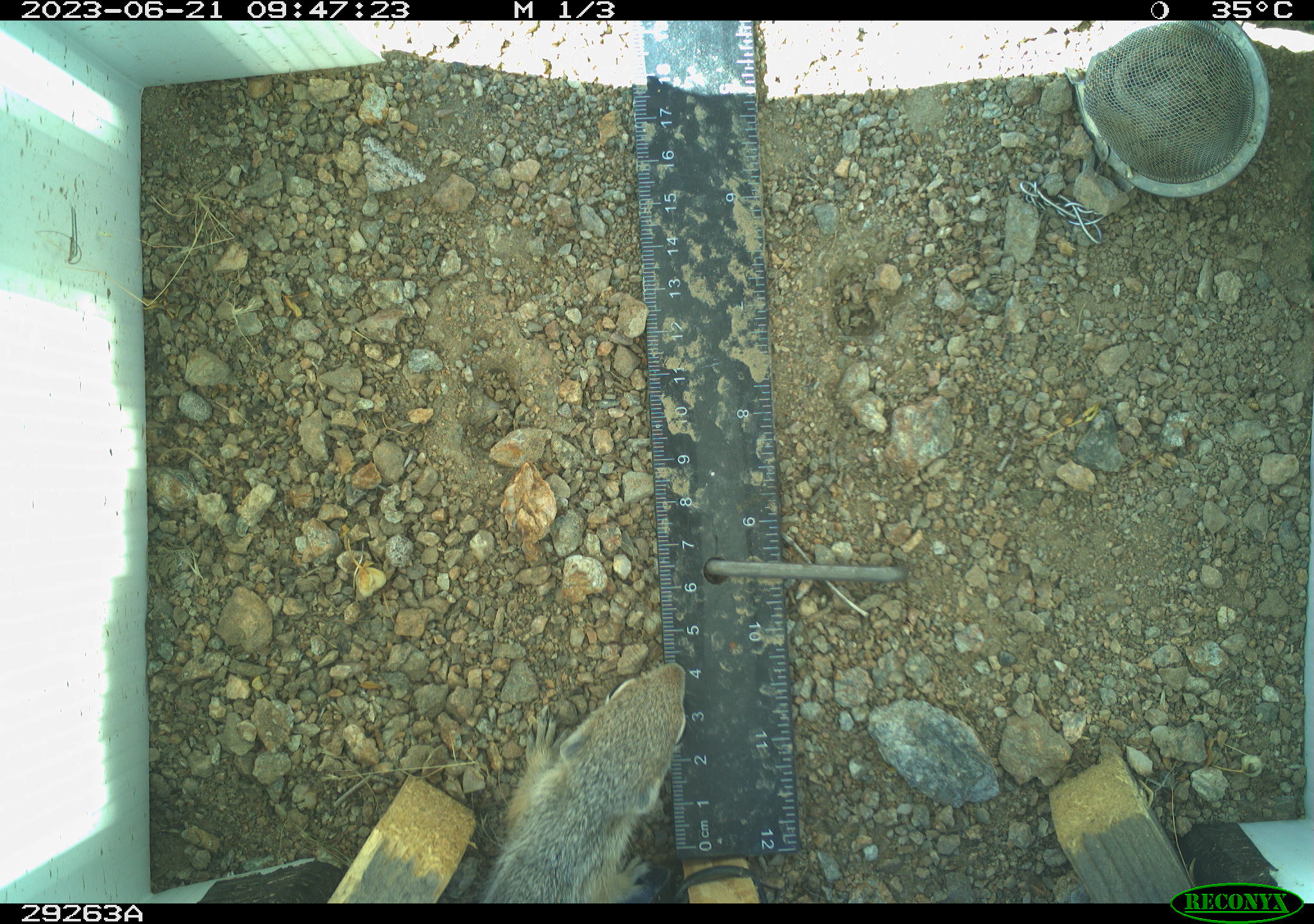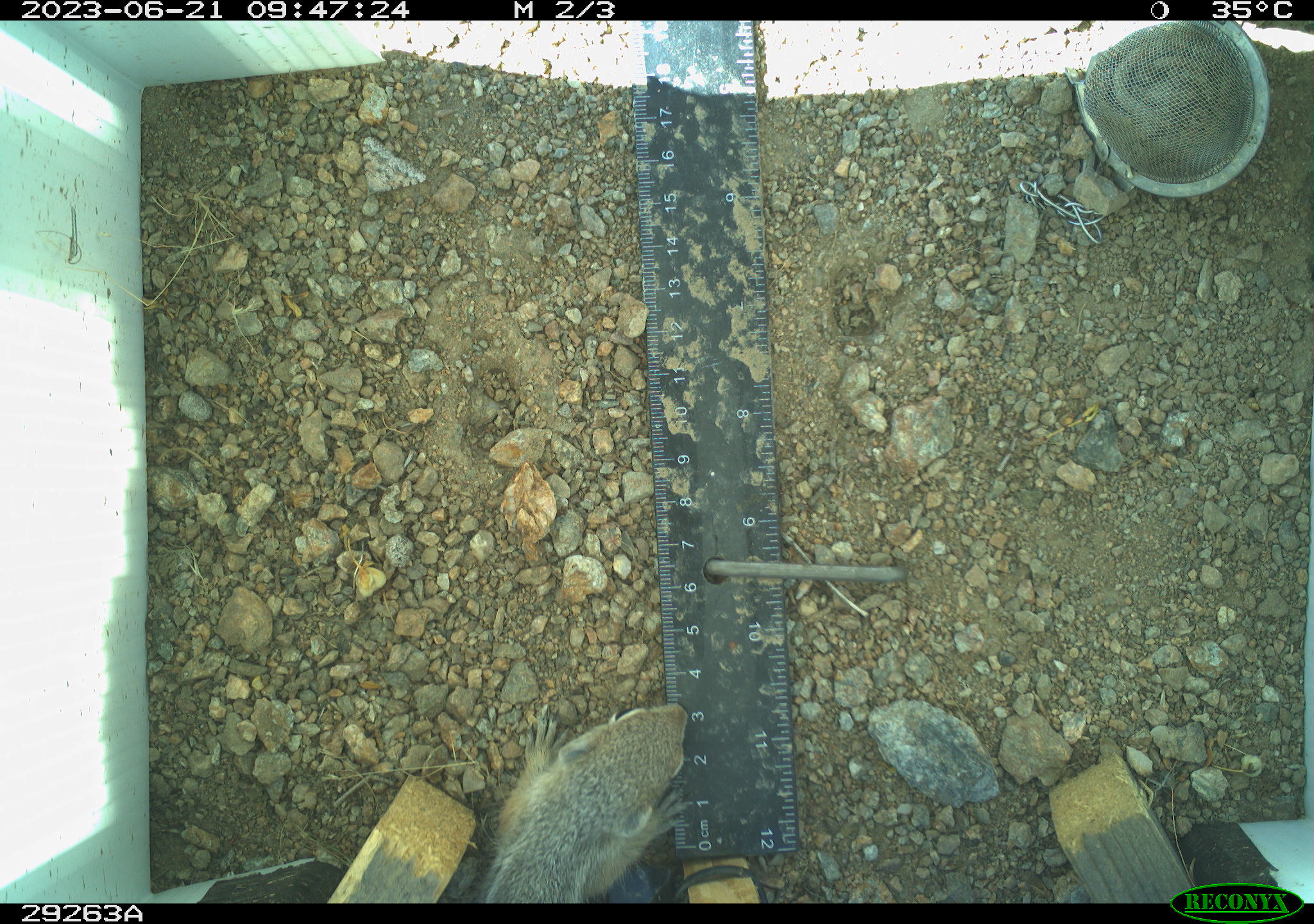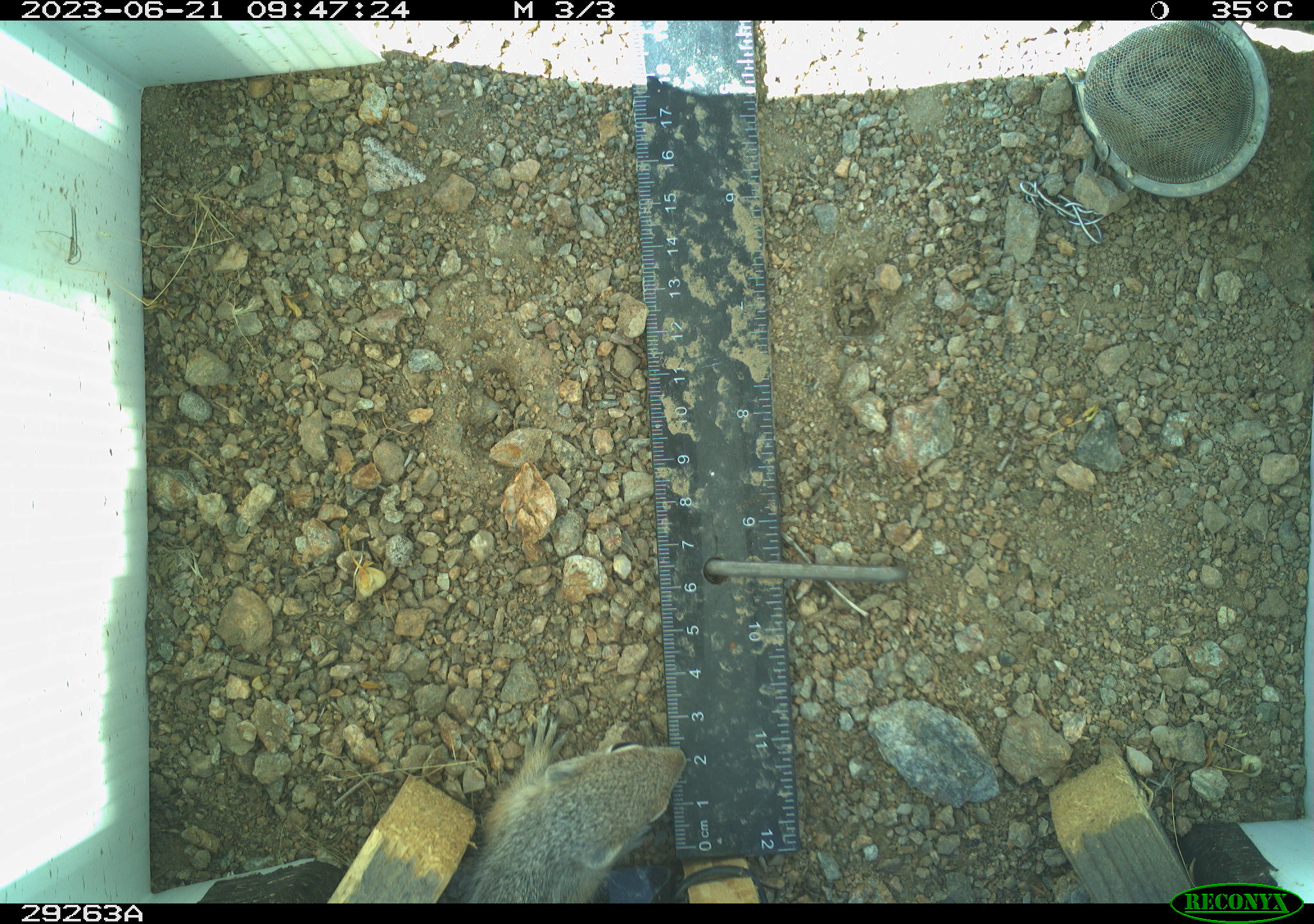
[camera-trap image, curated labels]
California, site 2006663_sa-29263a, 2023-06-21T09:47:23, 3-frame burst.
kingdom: Animalia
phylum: Chordata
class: Mammalia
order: Rodentia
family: Sciuridae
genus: Ammospermophilus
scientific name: Ammospermophilus leucurus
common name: white-tailed antelope squirrel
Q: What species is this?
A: White-tailed antelope squirrel (Ammospermophilus leucurus).